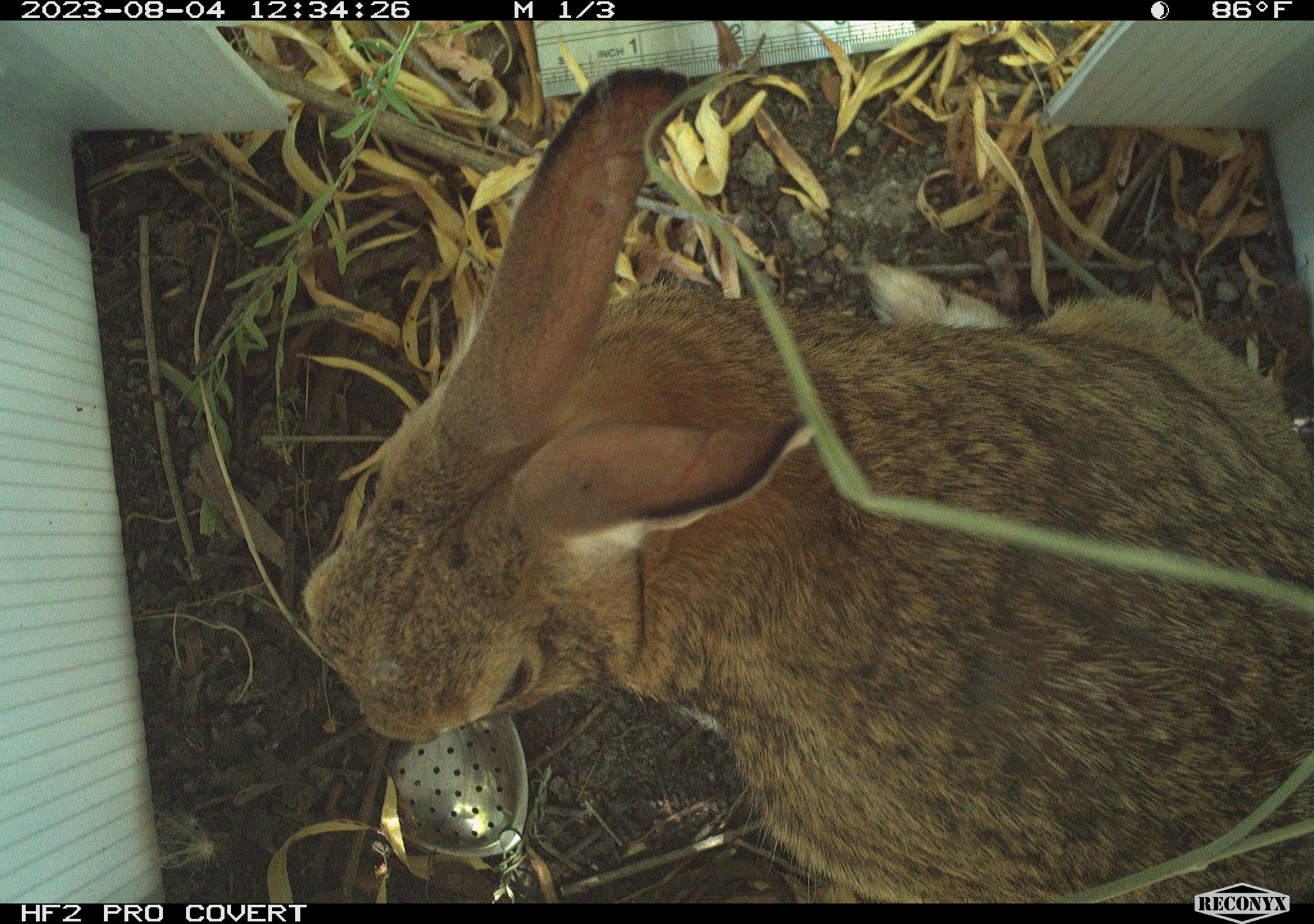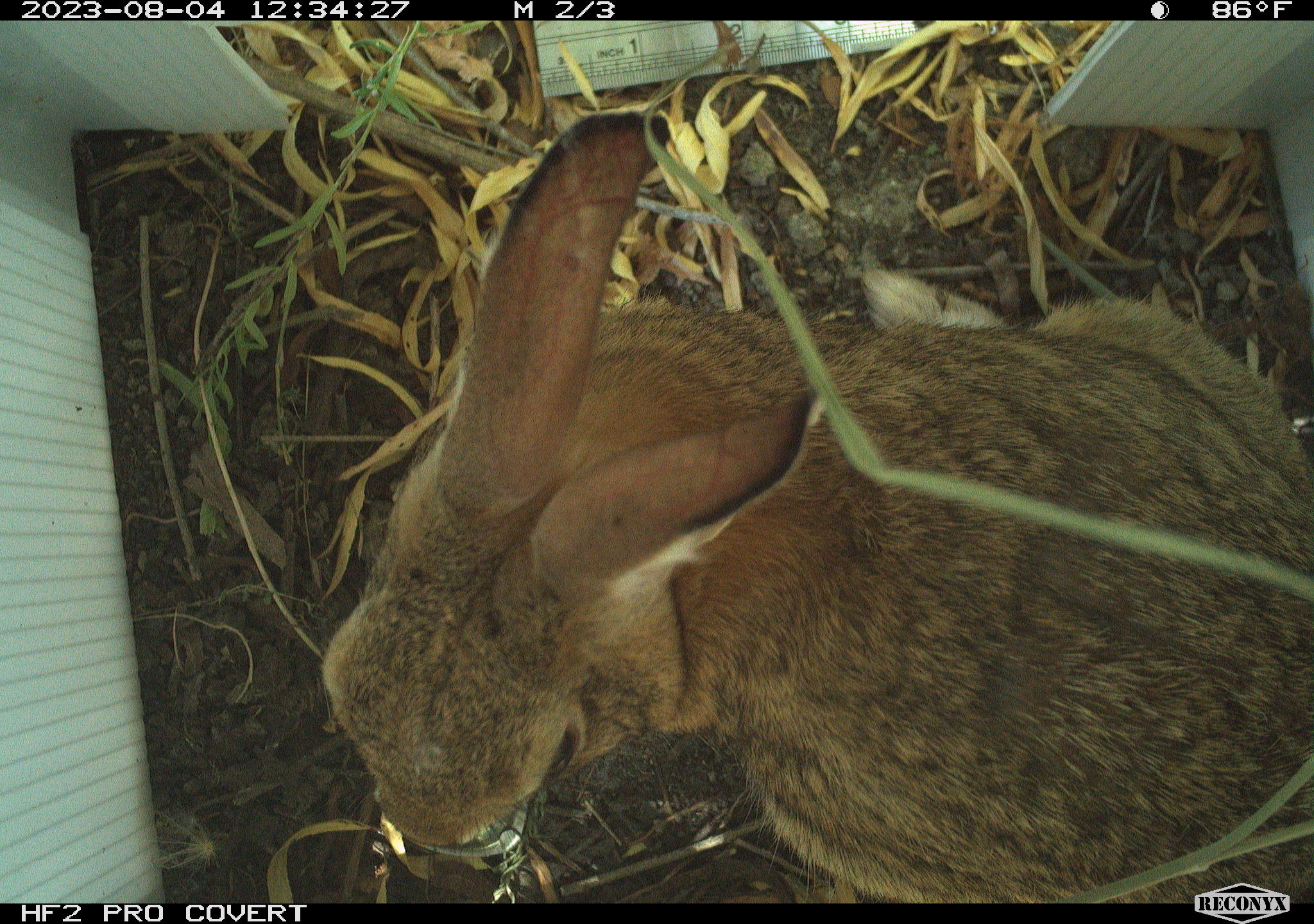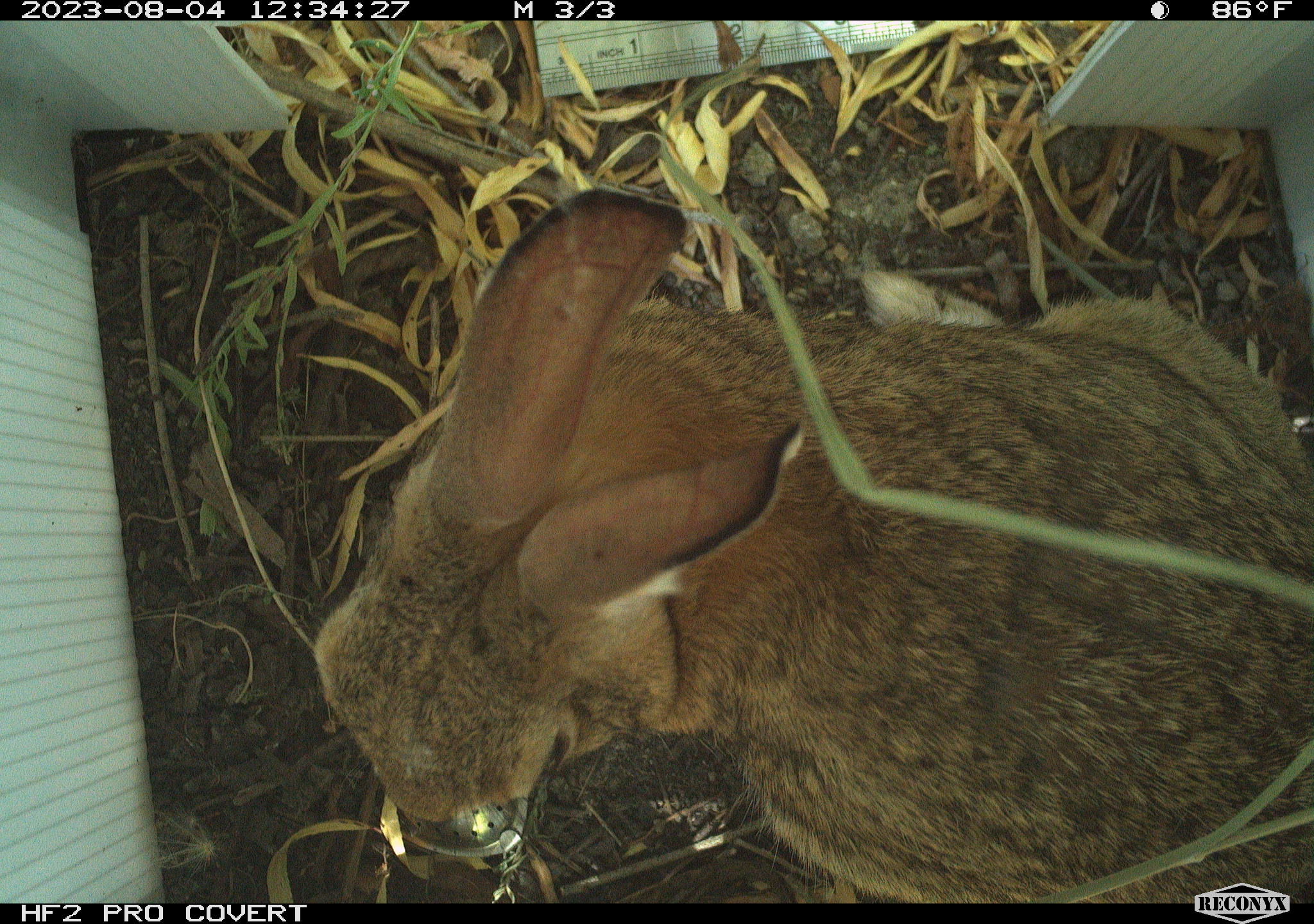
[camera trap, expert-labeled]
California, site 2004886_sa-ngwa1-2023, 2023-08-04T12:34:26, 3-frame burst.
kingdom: Animalia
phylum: Chordata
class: Mammalia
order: Lagomorpha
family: Leporidae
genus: Sylvilagus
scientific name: Sylvilagus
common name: cottontail rabbits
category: sylvilagus species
Sylvilagus species (cottontail rabbits) (Sylvilagus).